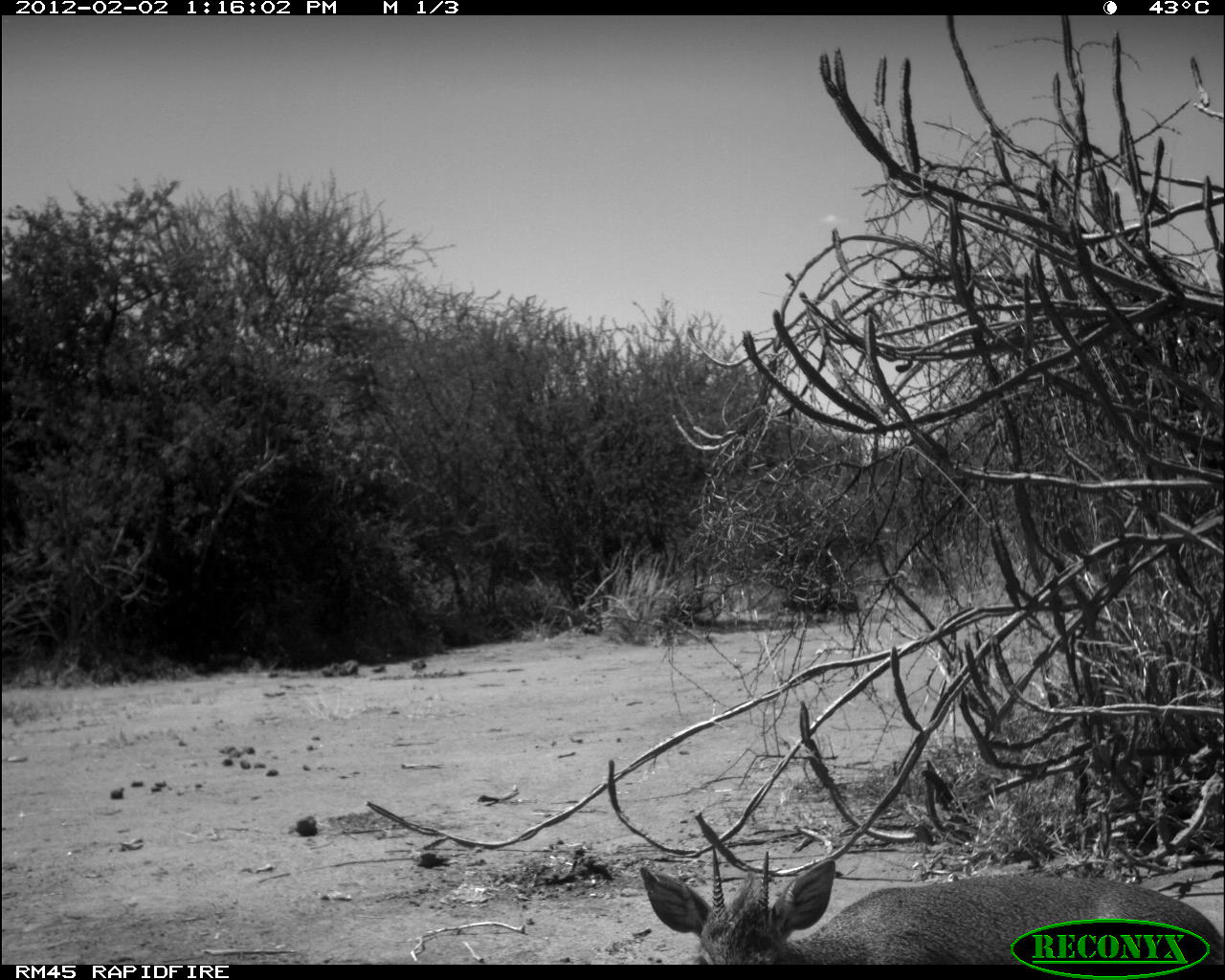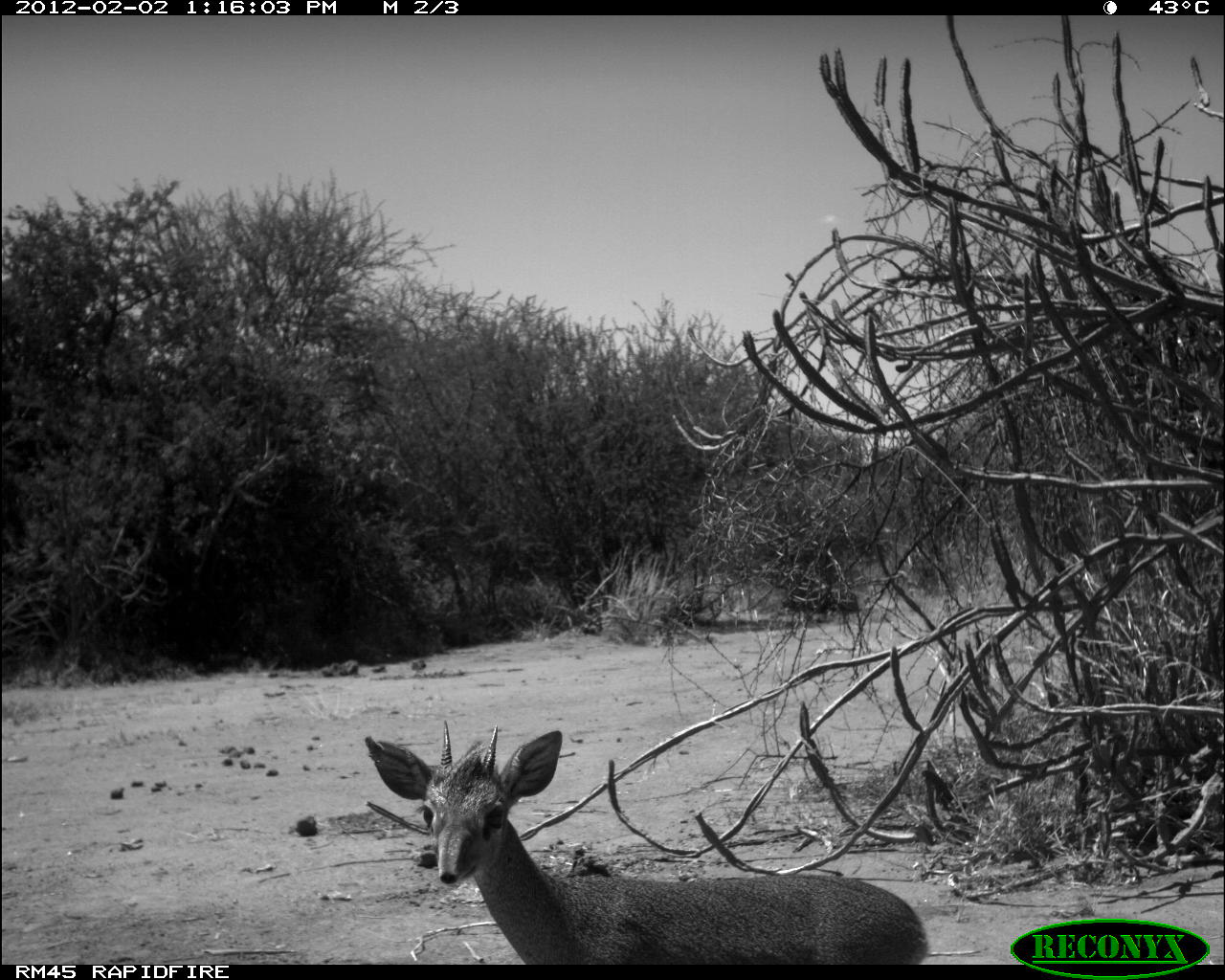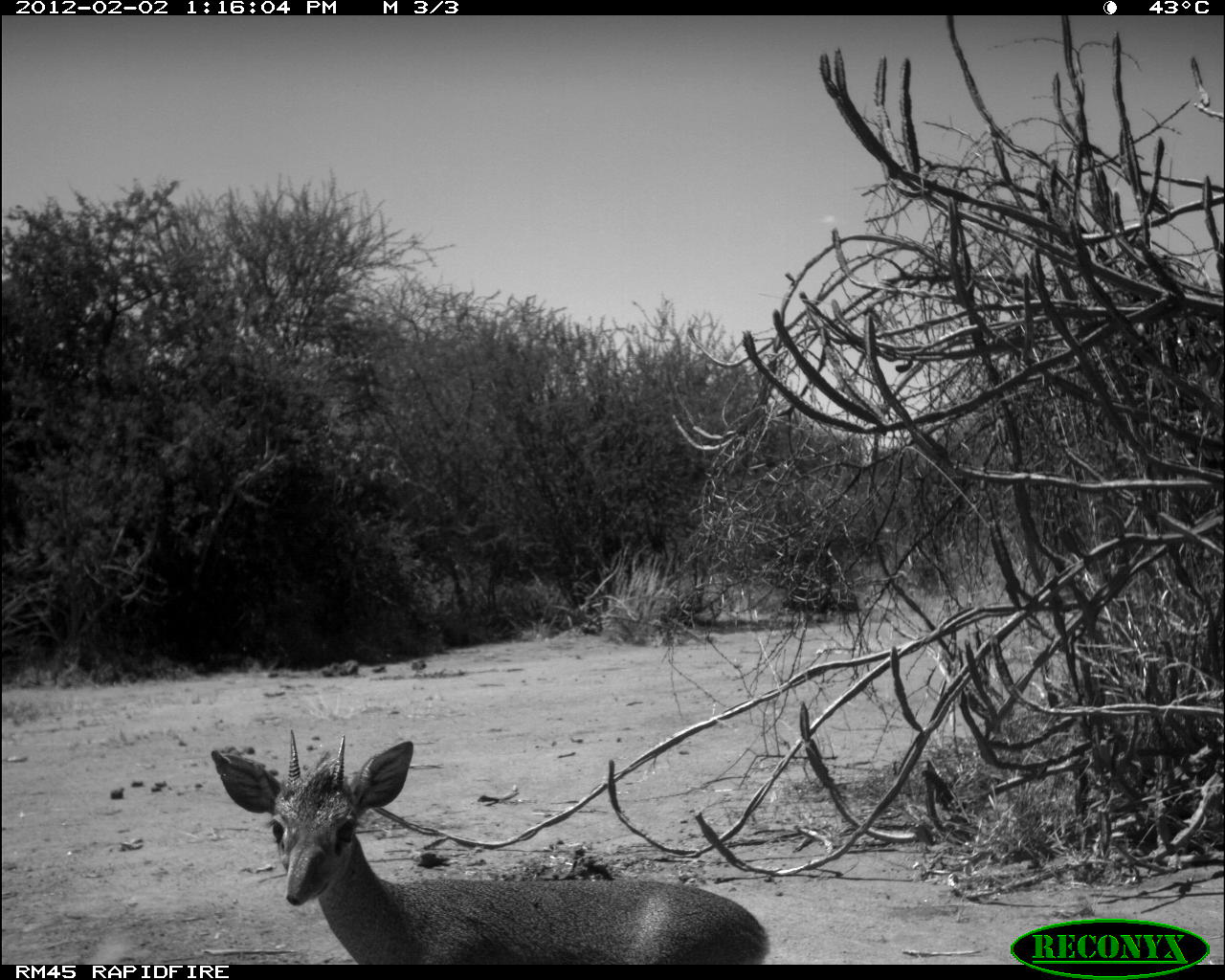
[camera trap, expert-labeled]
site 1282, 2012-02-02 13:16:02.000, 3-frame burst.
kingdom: Animalia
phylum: Chordata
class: Mammalia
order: Artiodactyla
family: Bovidae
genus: Madoqua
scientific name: Madoqua guentheri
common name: günther's dik-dik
Madoqua guentheri (günther's dik-dik), count 1.